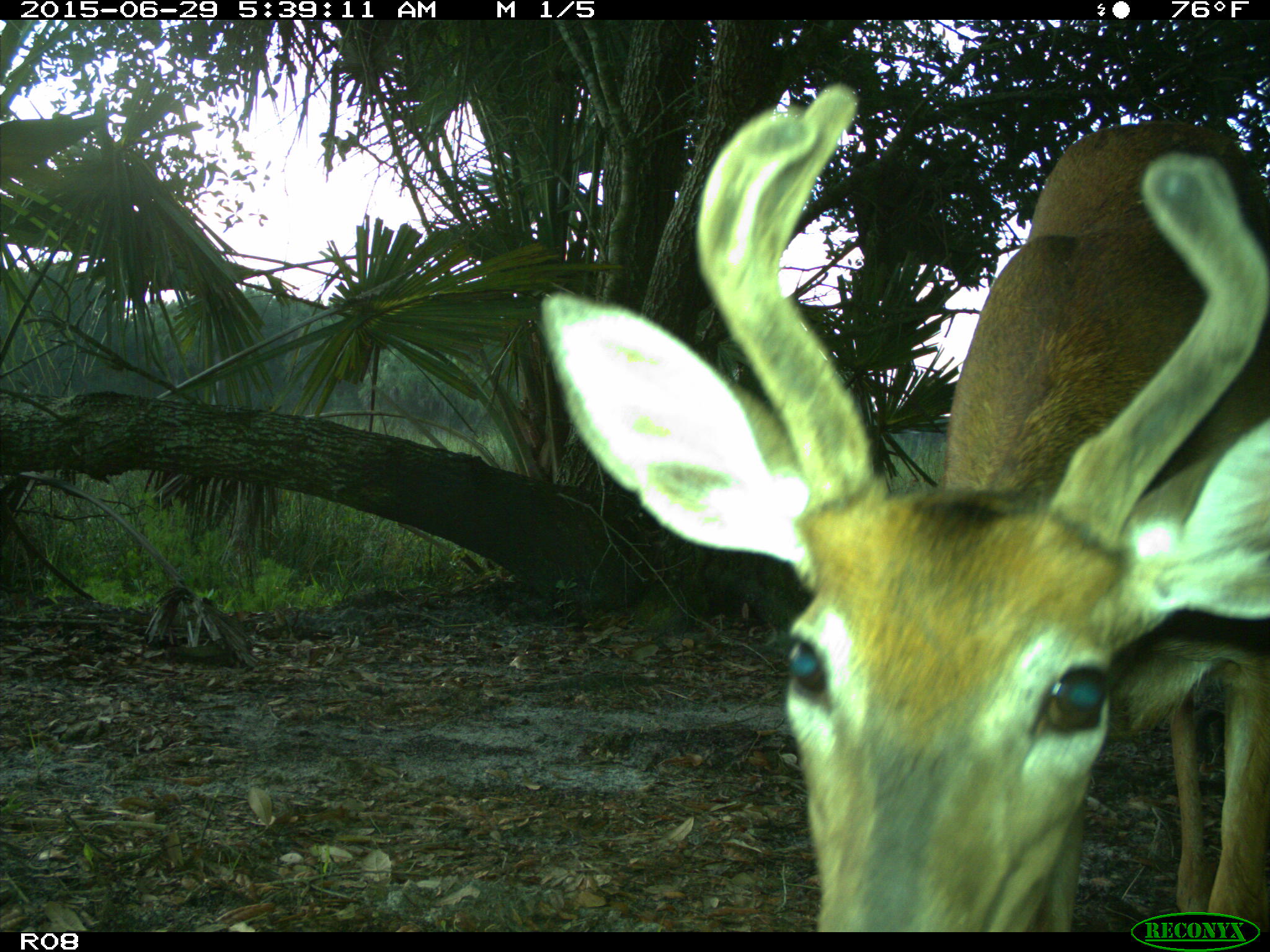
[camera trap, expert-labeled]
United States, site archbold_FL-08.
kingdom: Animalia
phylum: Chordata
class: Mammalia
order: Artiodactyla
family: Cervidae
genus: Odocoileus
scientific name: Odocoileus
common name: deer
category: unidentified deer